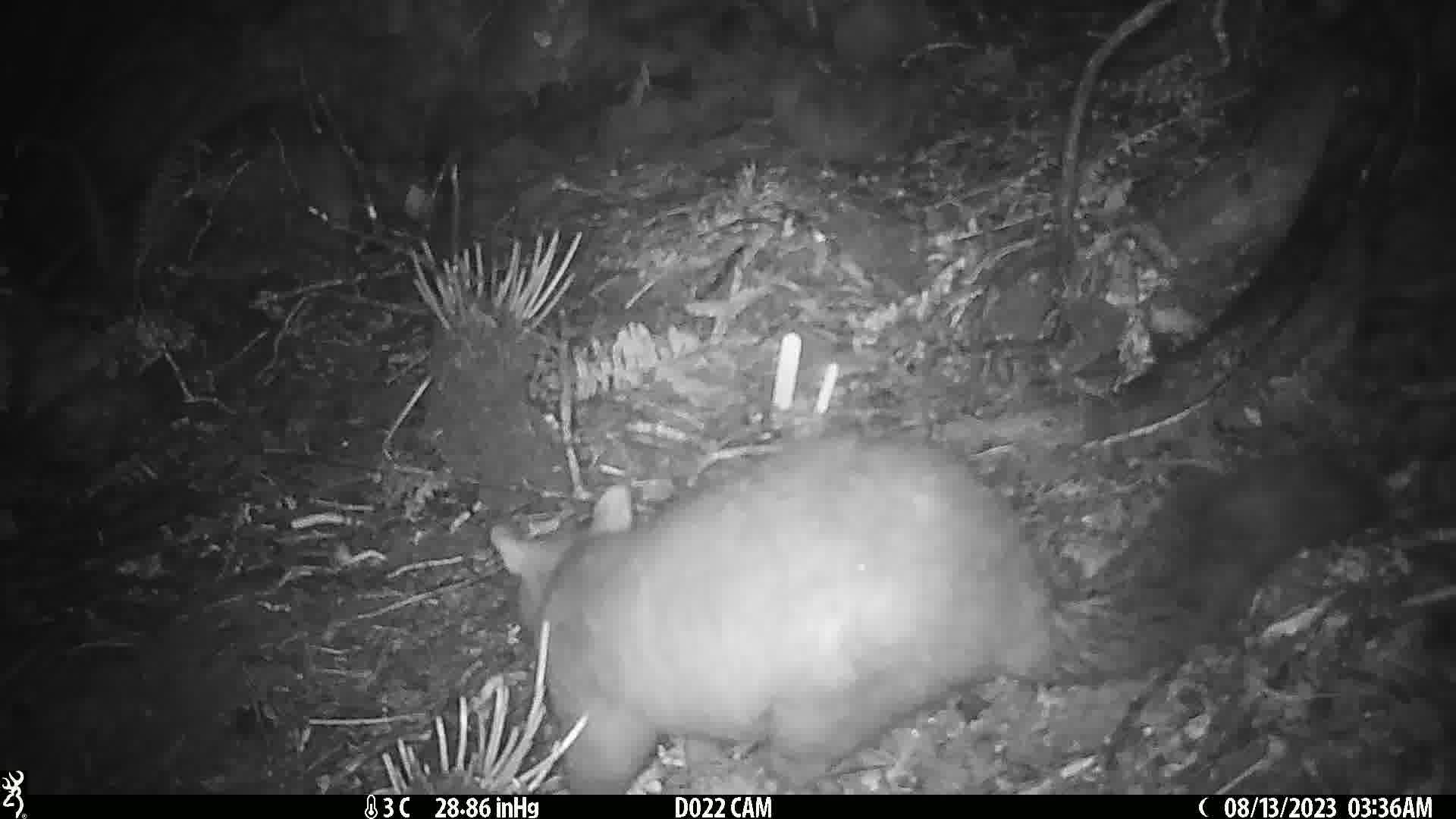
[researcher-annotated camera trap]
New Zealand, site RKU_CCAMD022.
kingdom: Animalia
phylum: Chordata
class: Mammalia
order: Diprotodontia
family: Phalangeridae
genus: Trichosurus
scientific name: Trichosurus vulpecula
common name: common brushtail possum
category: possum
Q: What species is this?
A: Possum (common brushtail possum) (Trichosurus vulpecula).